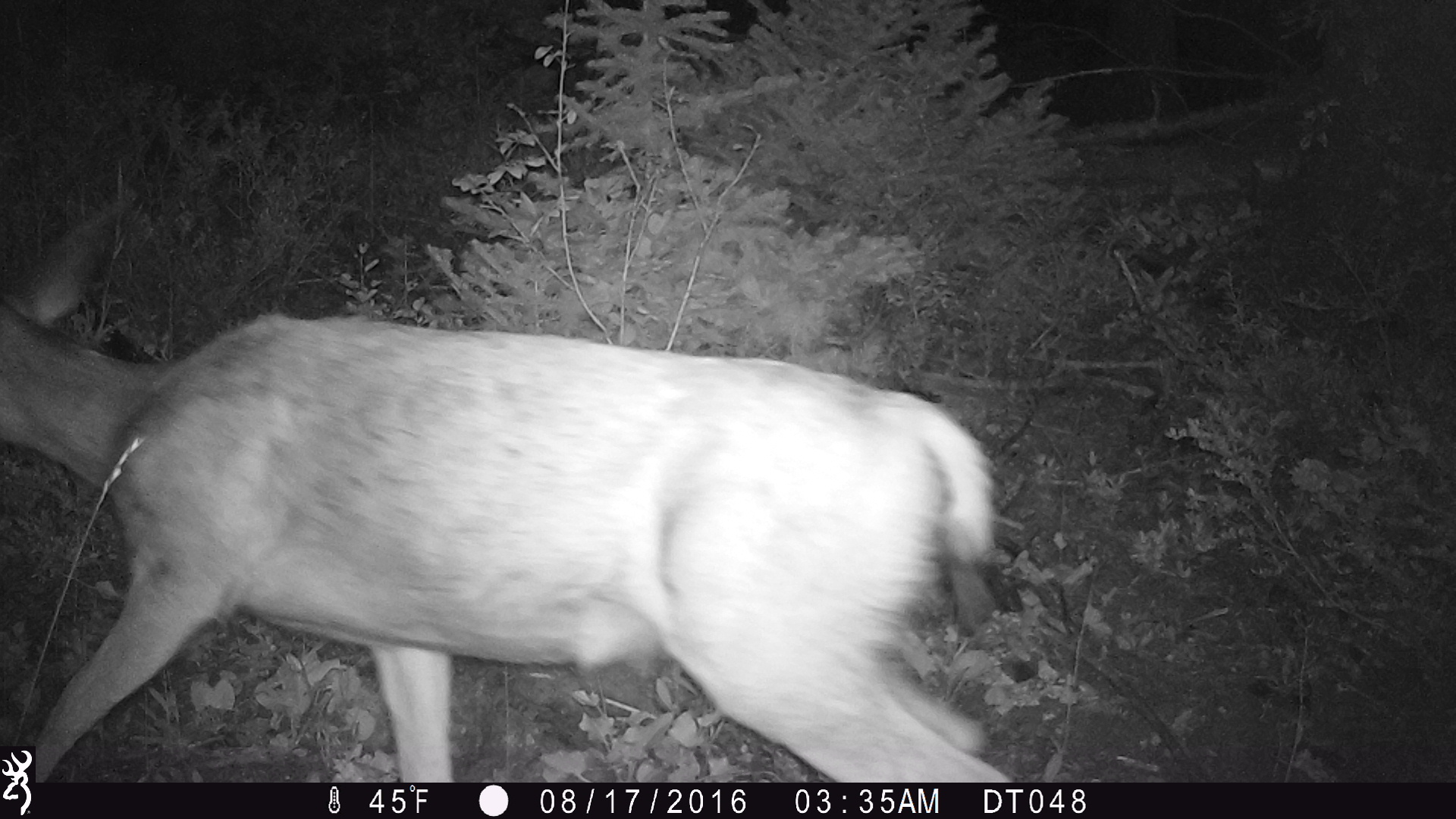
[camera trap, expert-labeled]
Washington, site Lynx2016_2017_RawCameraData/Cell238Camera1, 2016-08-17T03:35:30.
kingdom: Animalia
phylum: Chordata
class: Mammalia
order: Artiodactyla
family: Cervidae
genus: Odocoileus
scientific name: Odocoileus hemionus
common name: mule deer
Odocoileus hemionus (mule deer). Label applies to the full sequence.